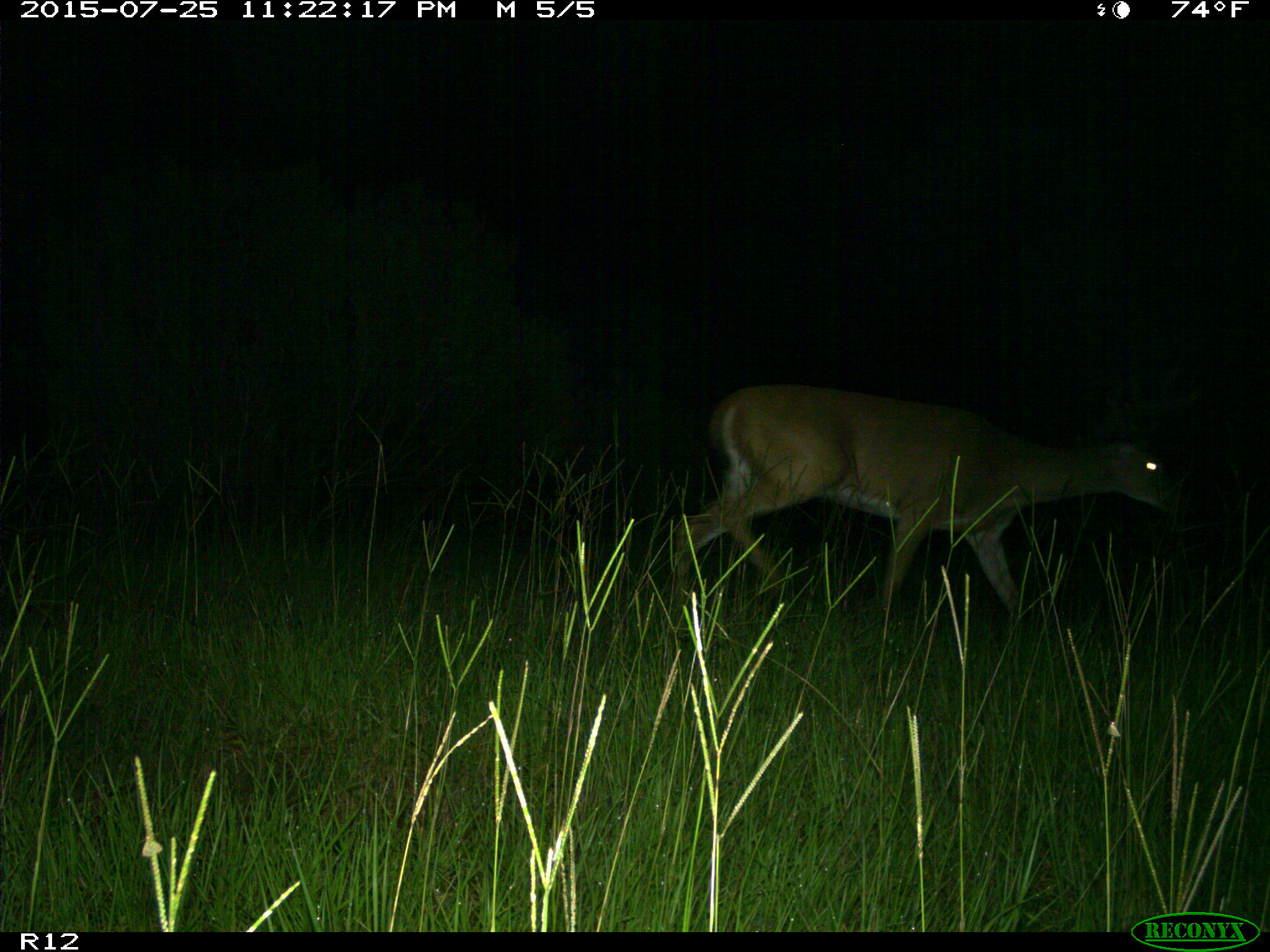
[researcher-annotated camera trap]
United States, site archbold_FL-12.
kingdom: Animalia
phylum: Chordata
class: Mammalia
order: Artiodactyla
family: Cervidae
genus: Odocoileus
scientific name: Odocoileus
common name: deer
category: unidentified deer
Unidentified deer (deer) (Odocoileus).